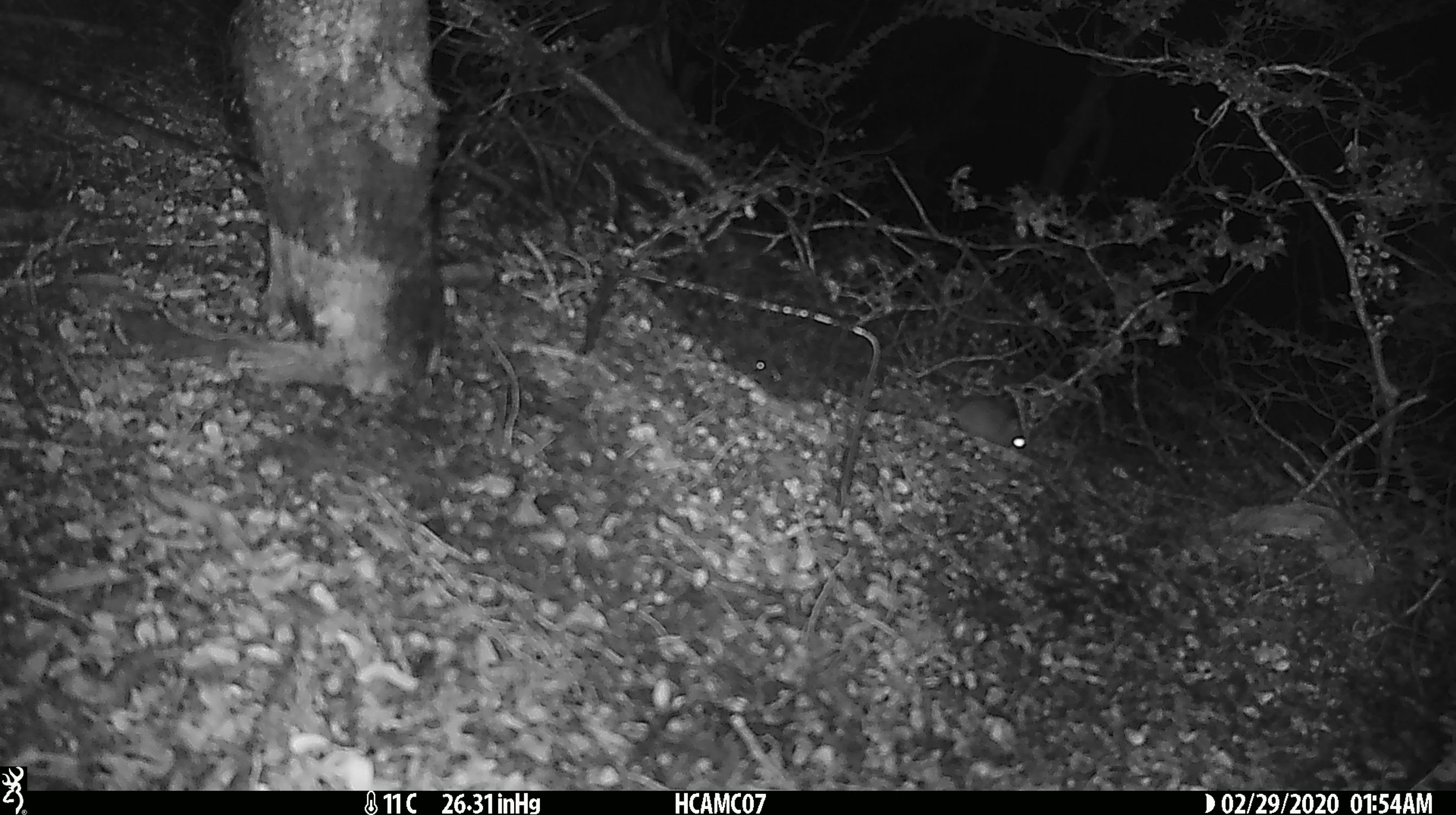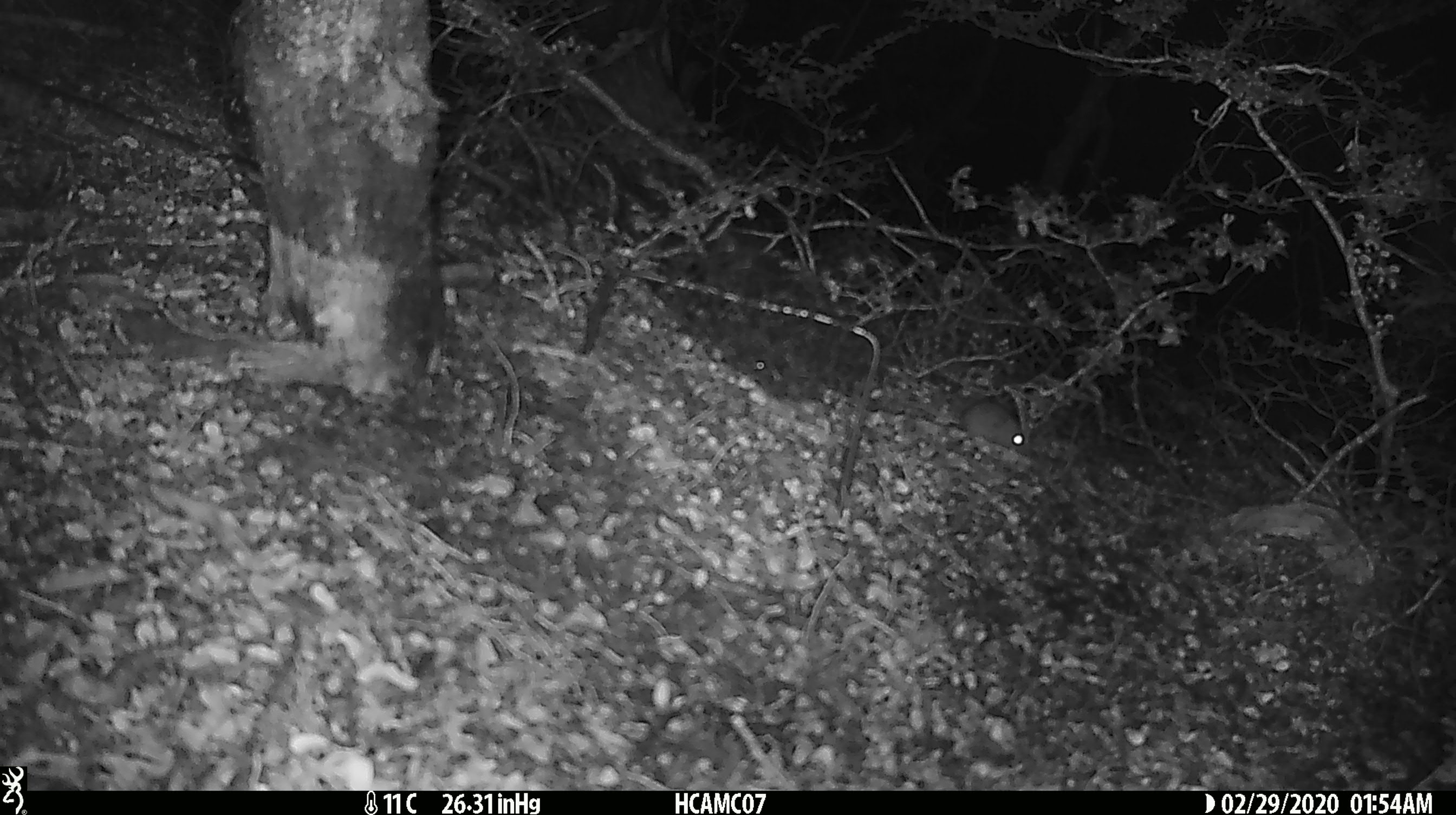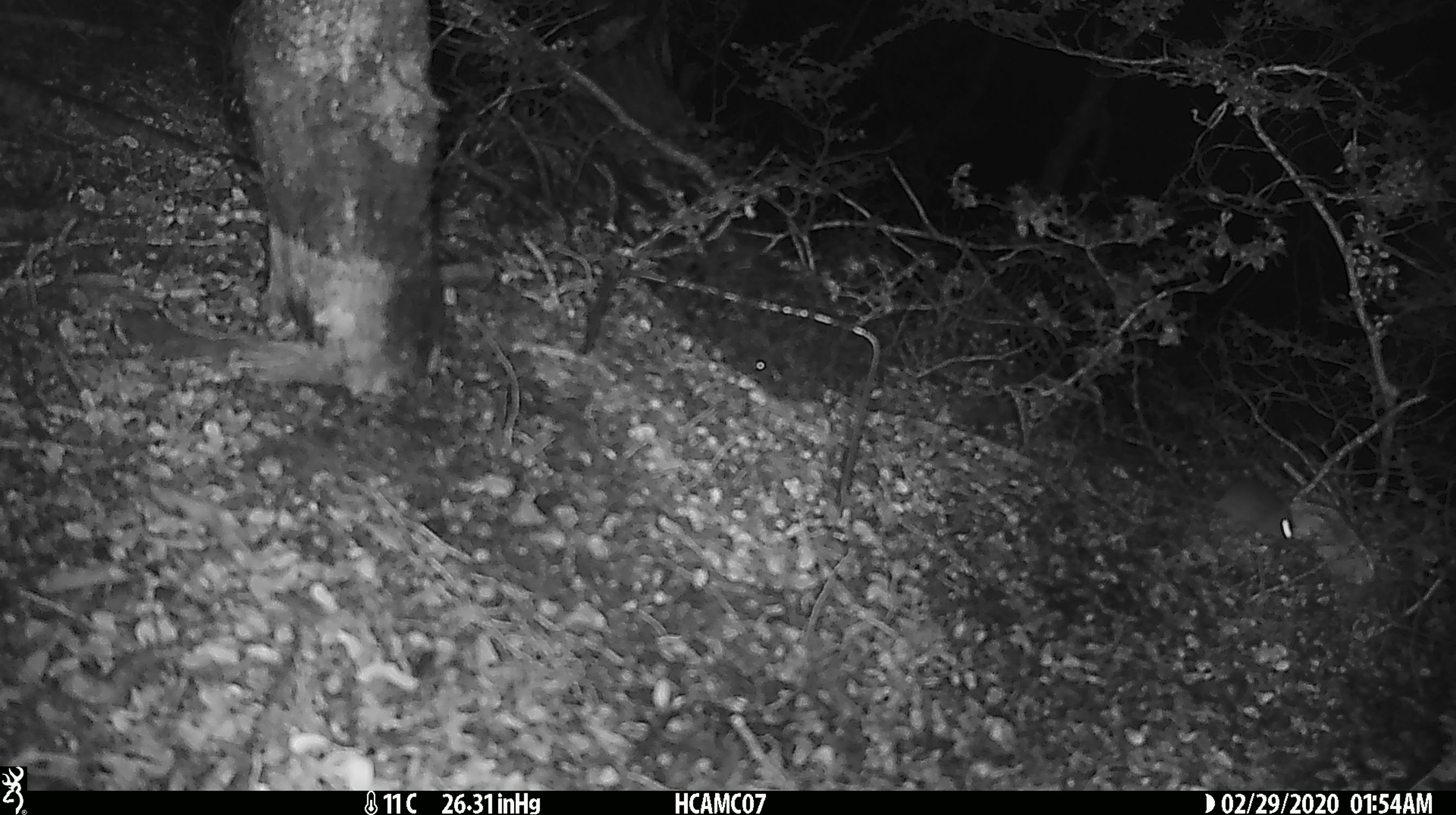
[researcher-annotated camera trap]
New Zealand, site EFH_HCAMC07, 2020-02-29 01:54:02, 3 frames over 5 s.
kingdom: Animalia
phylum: Chordata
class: Mammalia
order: Rodentia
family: Muridae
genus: Mus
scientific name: Mus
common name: mouse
Mouse (Mus).